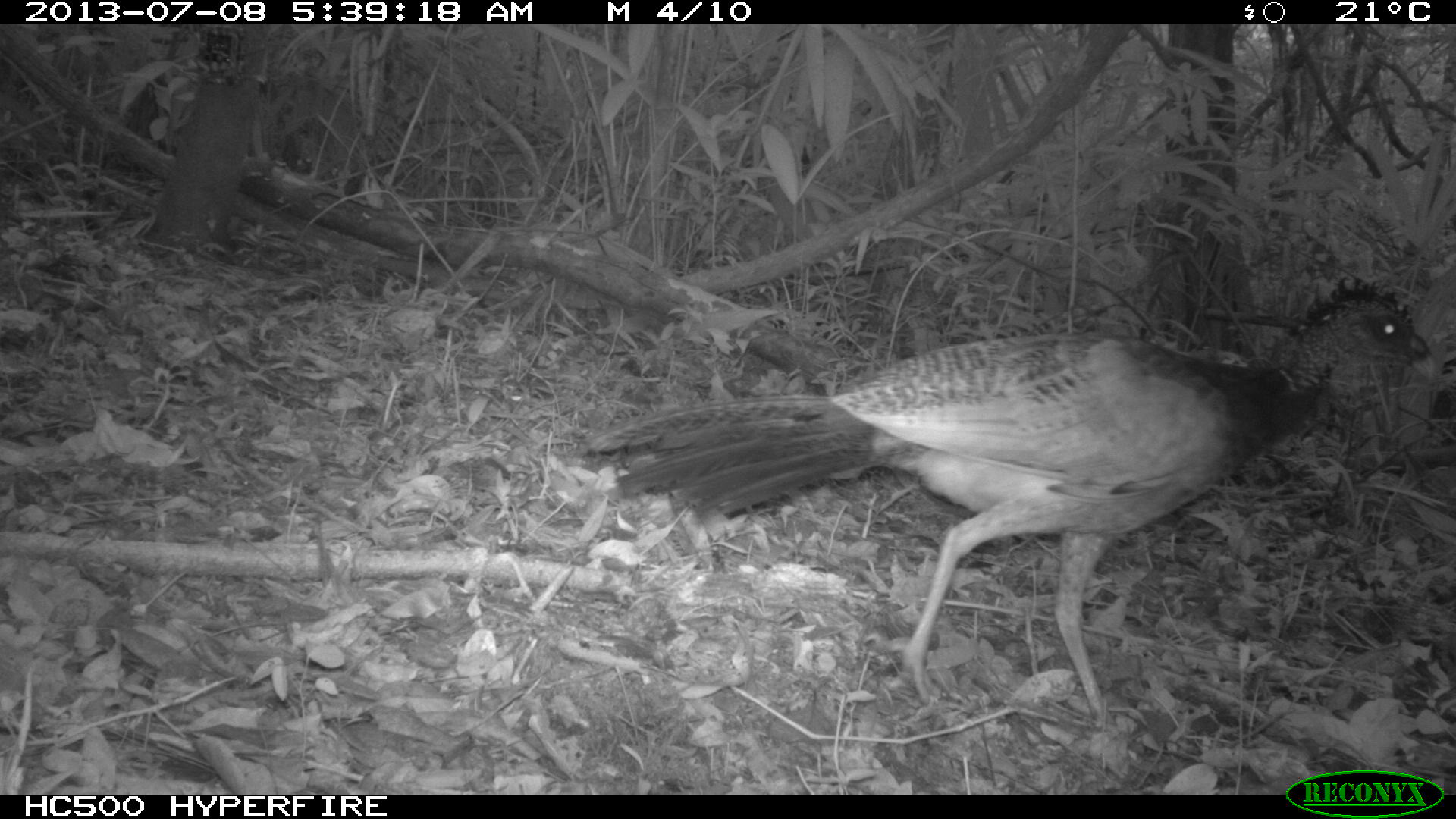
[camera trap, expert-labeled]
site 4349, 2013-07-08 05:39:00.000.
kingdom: Animalia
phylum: Chordata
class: Aves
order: Galliformes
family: Cracidae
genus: Crax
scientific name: Crax rubra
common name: great curassow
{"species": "Crax rubra (great curassow)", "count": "1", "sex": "female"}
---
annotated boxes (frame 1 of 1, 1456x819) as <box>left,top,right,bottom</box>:
crax rubra: <box>576,276,1434,729</box>